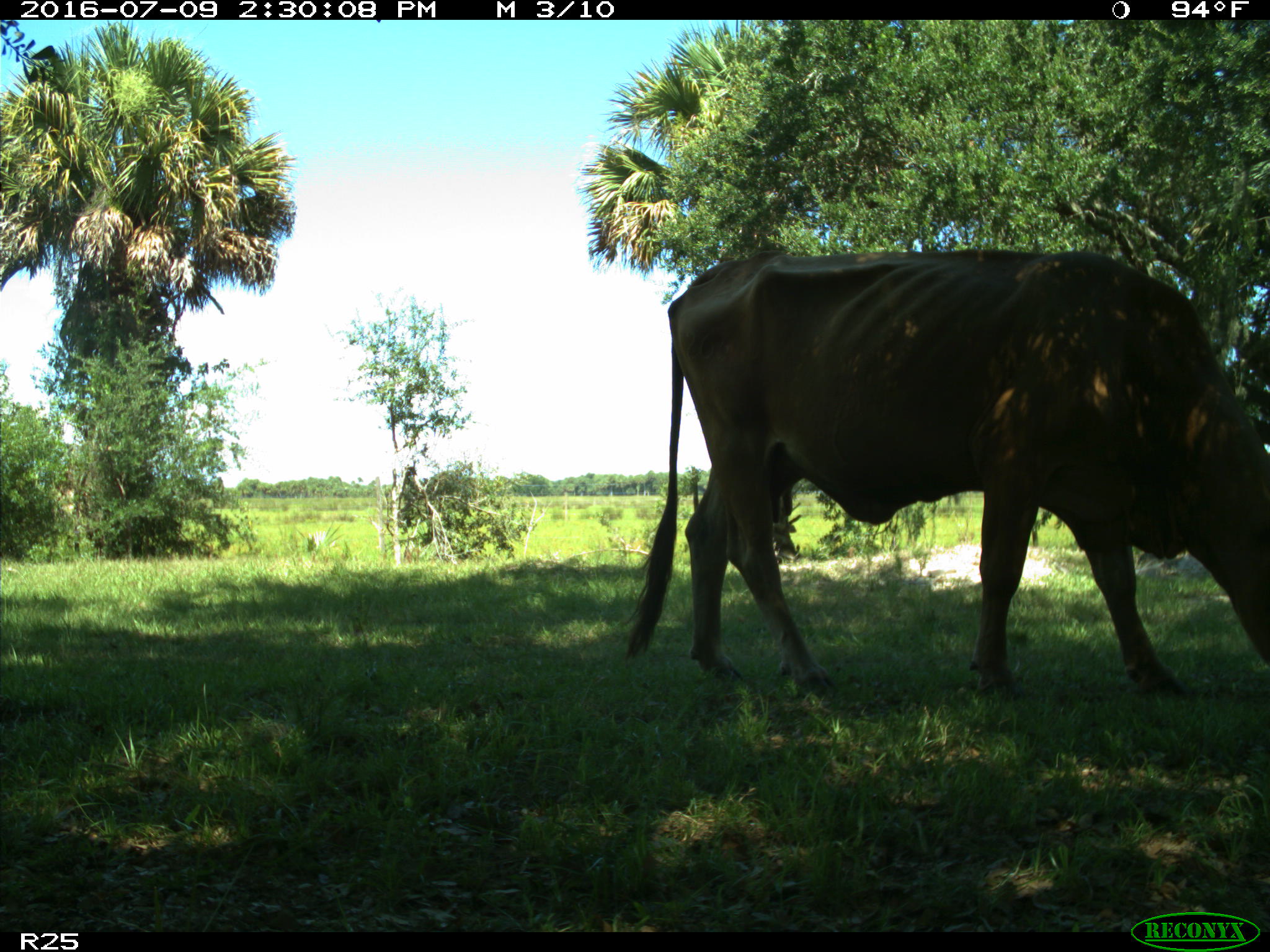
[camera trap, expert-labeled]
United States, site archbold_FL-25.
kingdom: Animalia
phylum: Chordata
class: Mammalia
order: Artiodactyla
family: Bovidae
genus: Bos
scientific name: Bos taurus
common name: domestic cow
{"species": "Bos taurus (domestic cow)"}